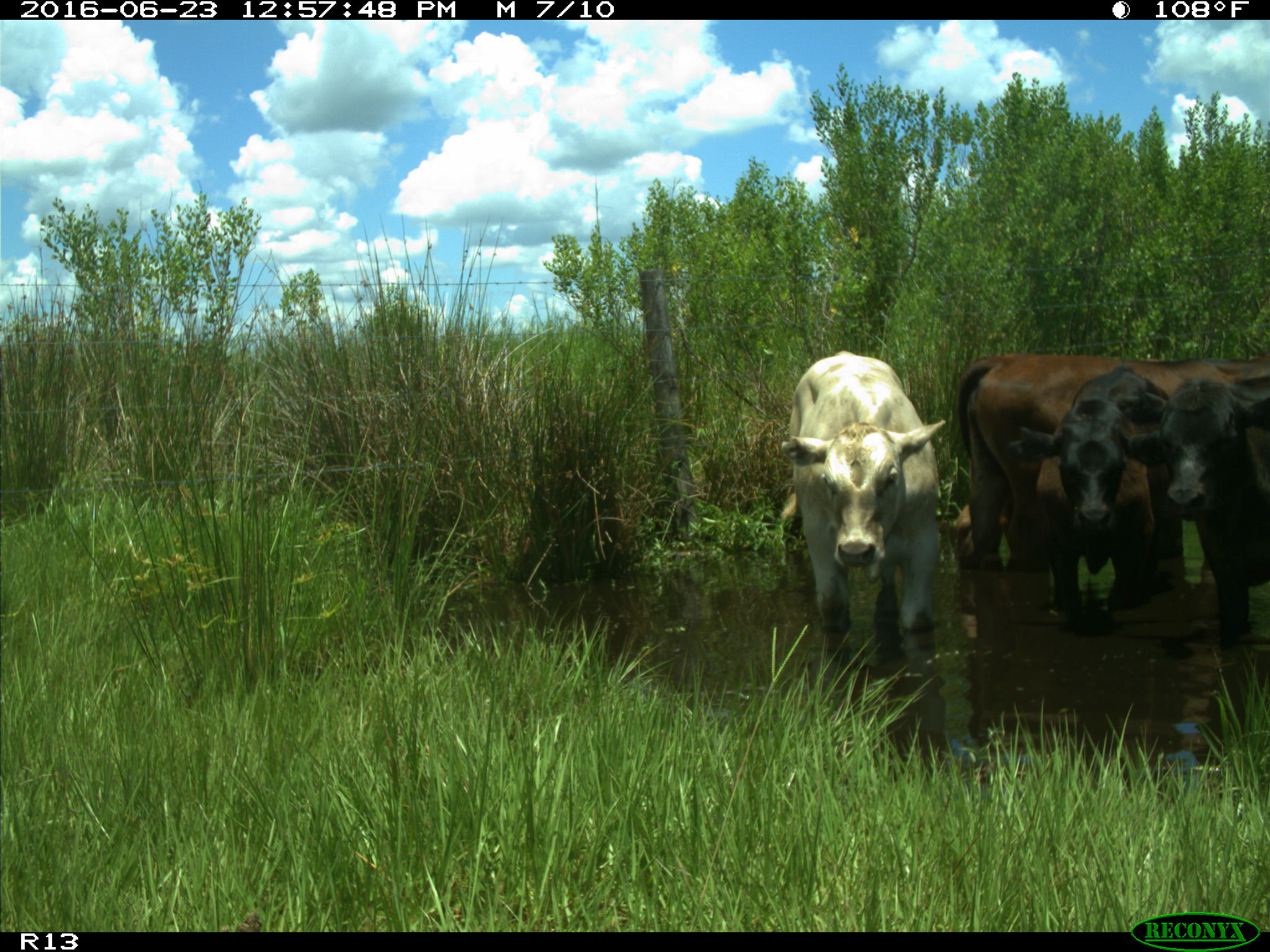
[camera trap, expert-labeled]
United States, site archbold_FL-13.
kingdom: Animalia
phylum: Chordata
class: Mammalia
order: Artiodactyla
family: Bovidae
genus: Bos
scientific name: Bos taurus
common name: domestic cow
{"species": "Bos taurus (domestic cow)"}